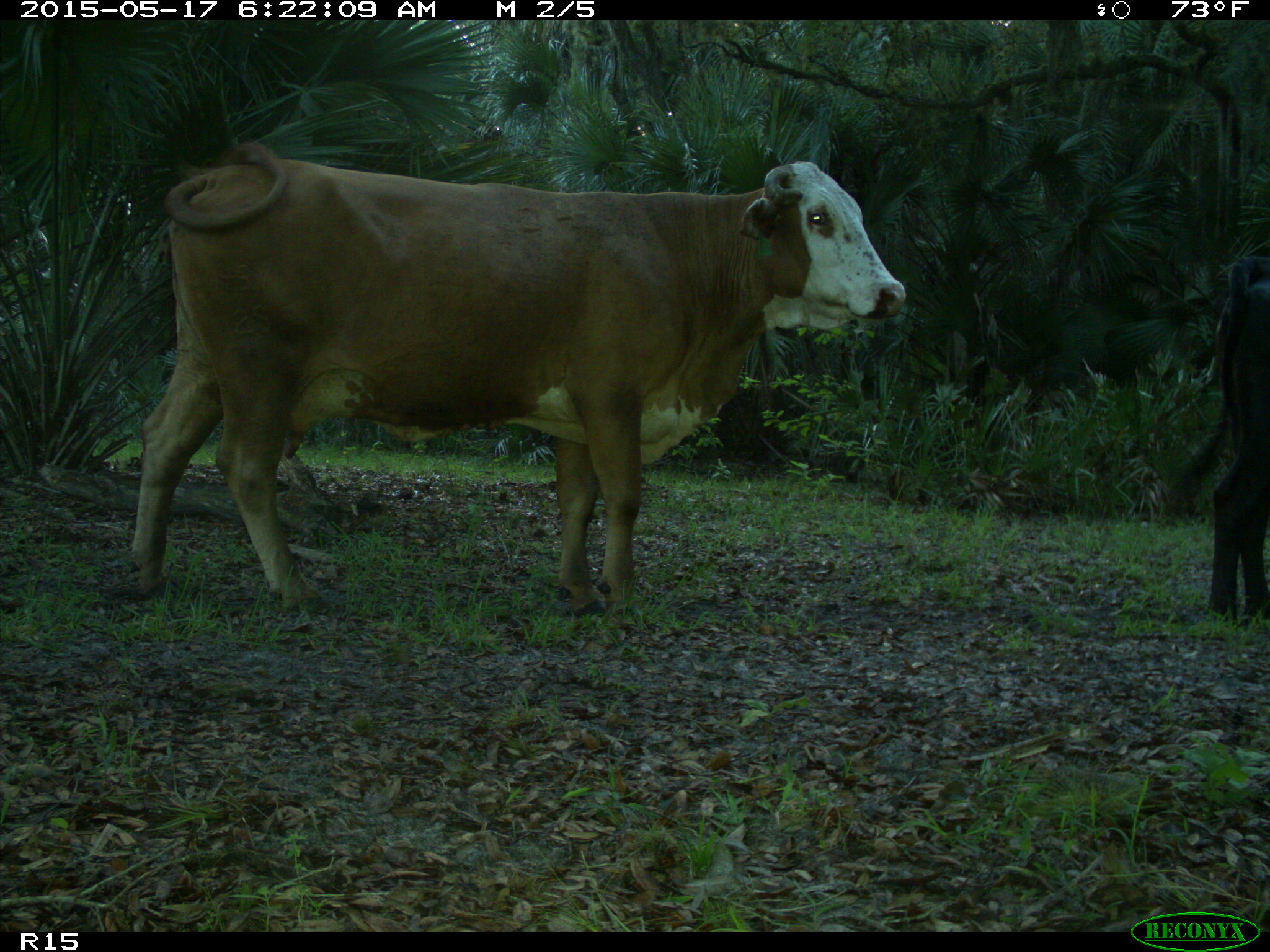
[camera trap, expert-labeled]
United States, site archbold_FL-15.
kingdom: Animalia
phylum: Chordata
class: Mammalia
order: Artiodactyla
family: Bovidae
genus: Bos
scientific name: Bos taurus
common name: domestic cow